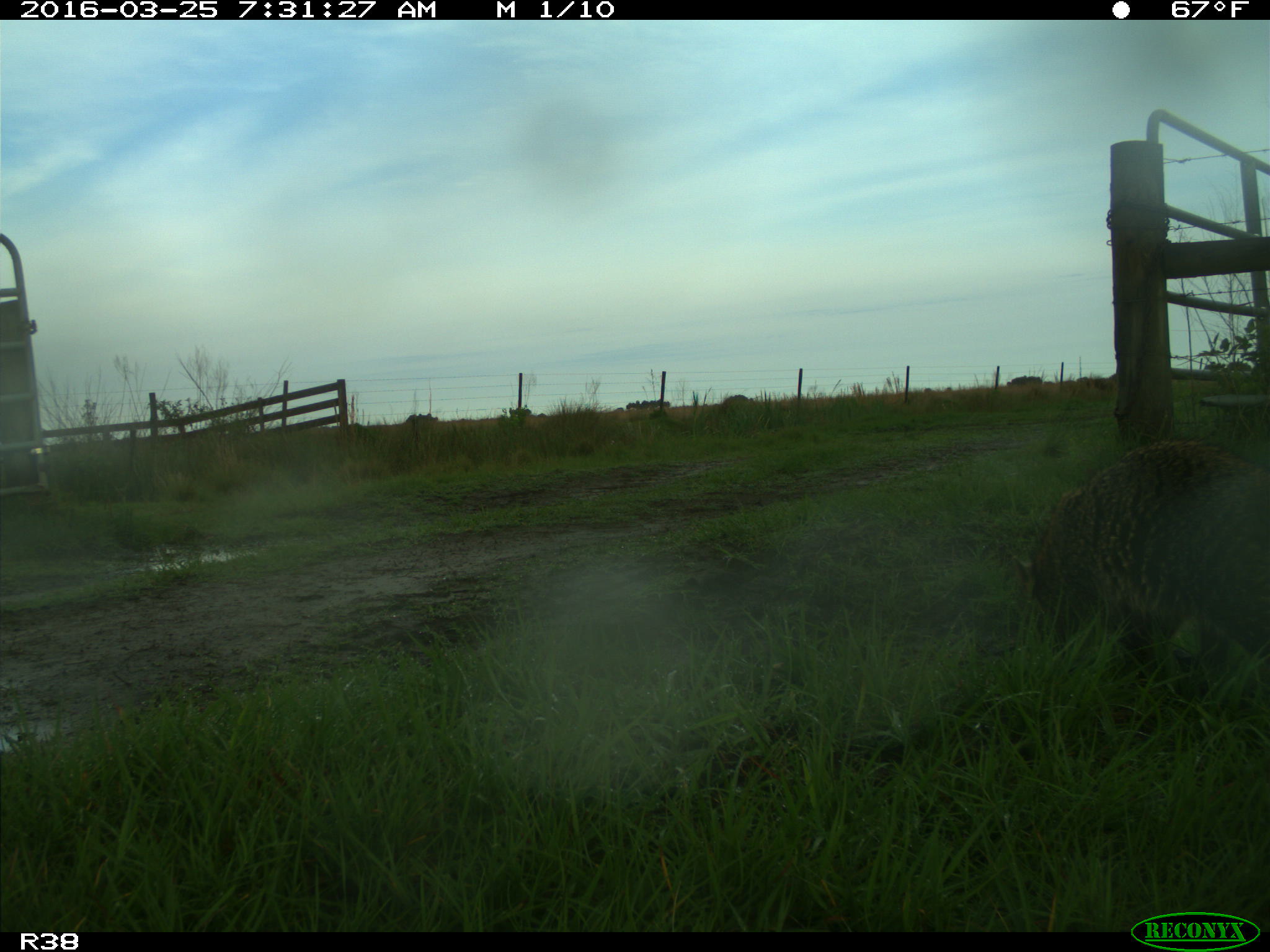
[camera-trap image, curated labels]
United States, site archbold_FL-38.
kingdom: Animalia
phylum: Chordata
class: Mammalia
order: Carnivora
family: Procyonidae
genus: Procyon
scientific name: Procyon lotor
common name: common raccoon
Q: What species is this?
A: Procyon lotor (common raccoon).